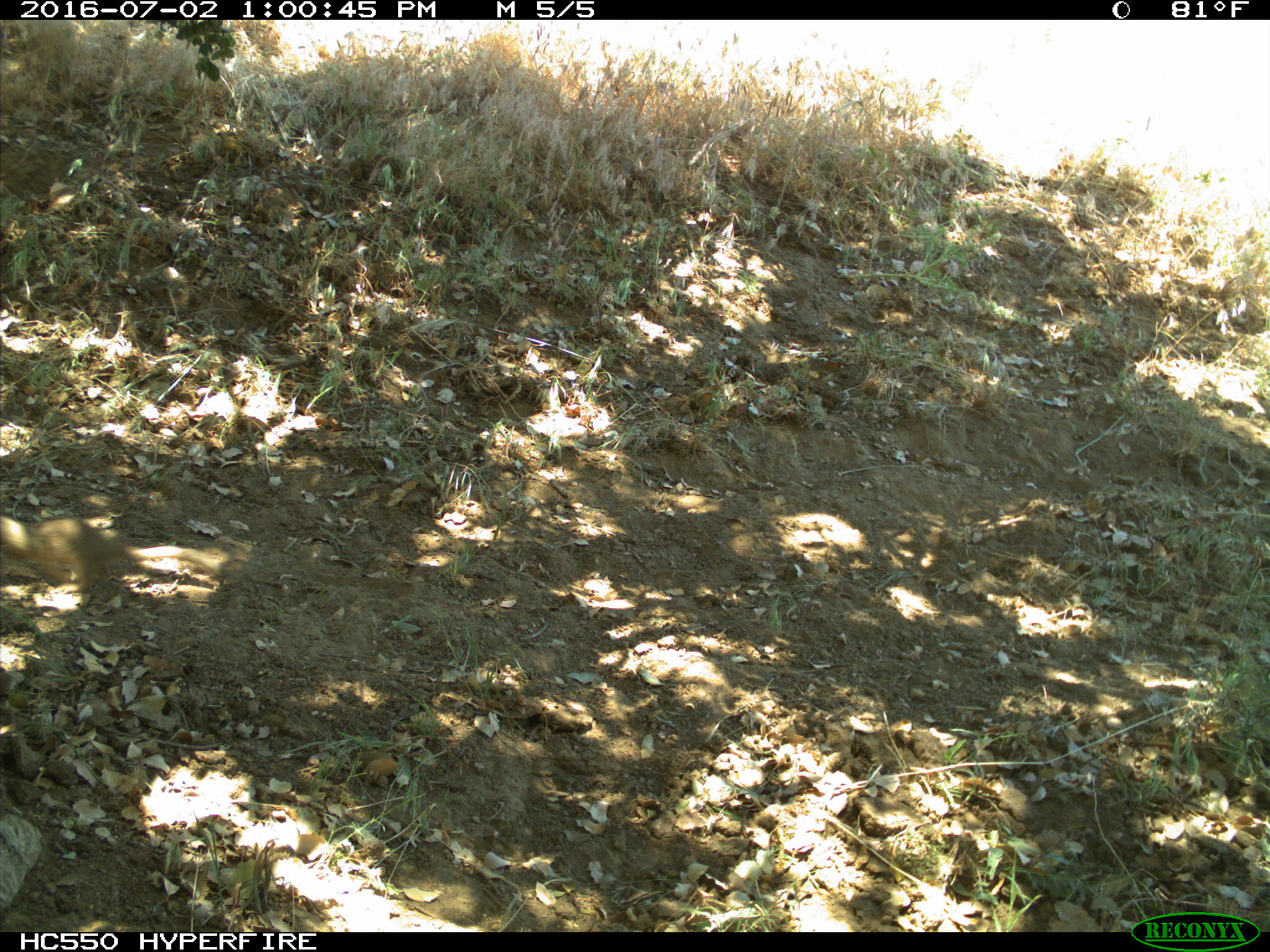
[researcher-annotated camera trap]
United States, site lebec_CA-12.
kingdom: Animalia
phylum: Chordata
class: Mammalia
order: Rodentia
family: Sciuridae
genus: Otospermophilus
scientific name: Otospermophilus beecheyi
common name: california ground squirrel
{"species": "Otospermophilus beecheyi (california ground squirrel)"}